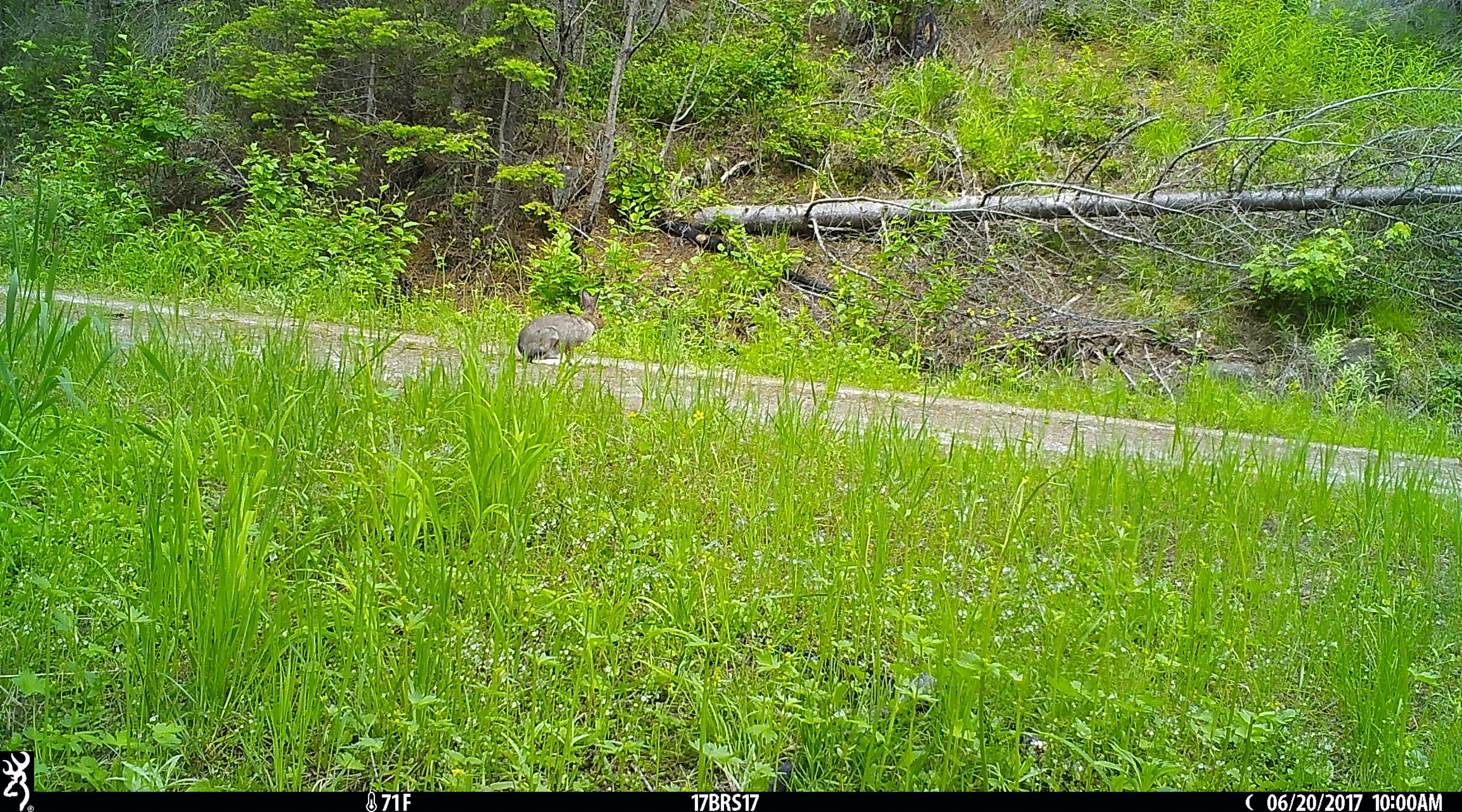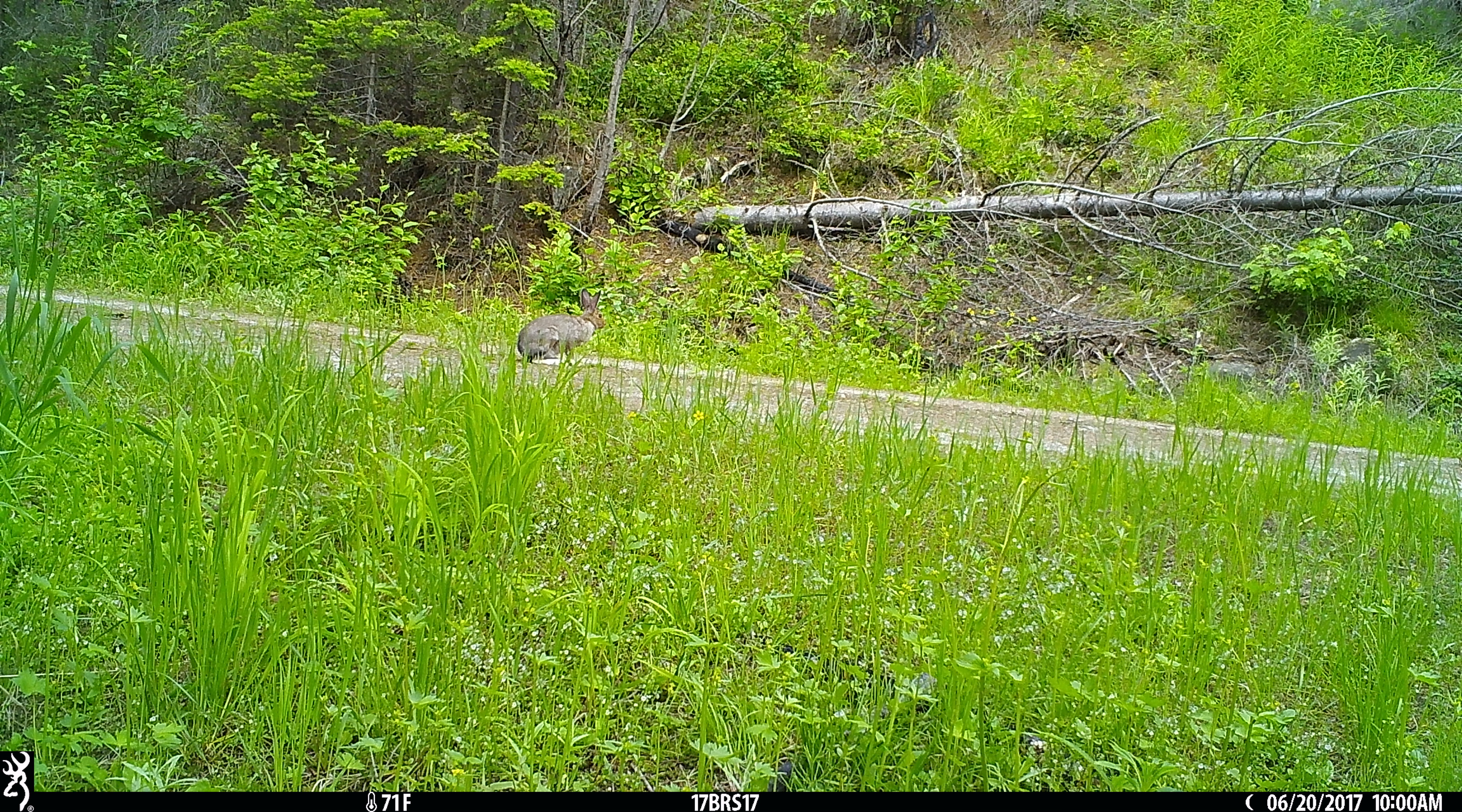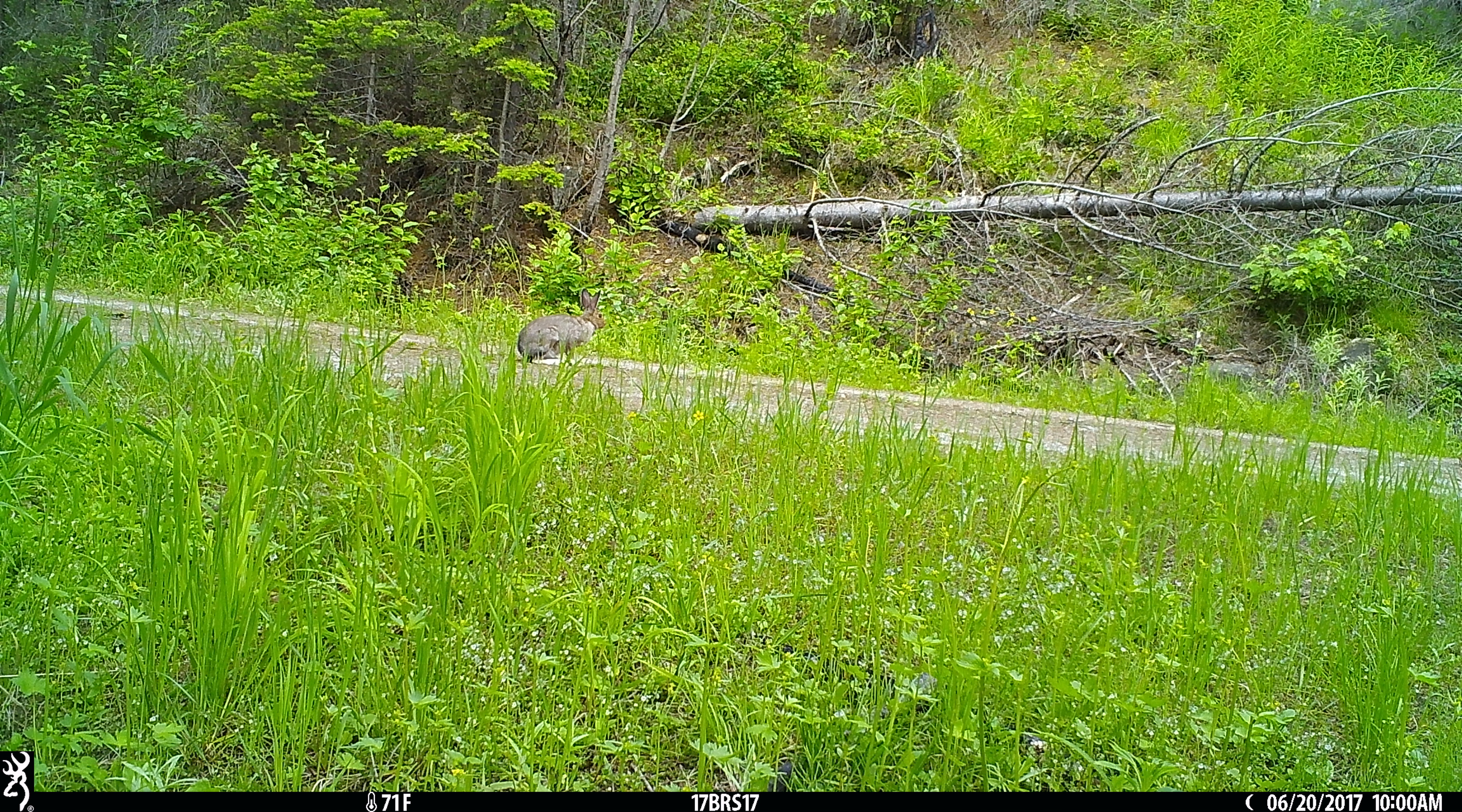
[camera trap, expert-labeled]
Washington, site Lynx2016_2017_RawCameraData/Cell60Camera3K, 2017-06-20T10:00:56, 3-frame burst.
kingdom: Animalia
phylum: Chordata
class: Mammalia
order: Lagomorpha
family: Leporidae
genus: Lepus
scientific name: Lepus americanus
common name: snowshoe hare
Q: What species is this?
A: Lepus americanus (snowshoe hare).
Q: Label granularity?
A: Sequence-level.